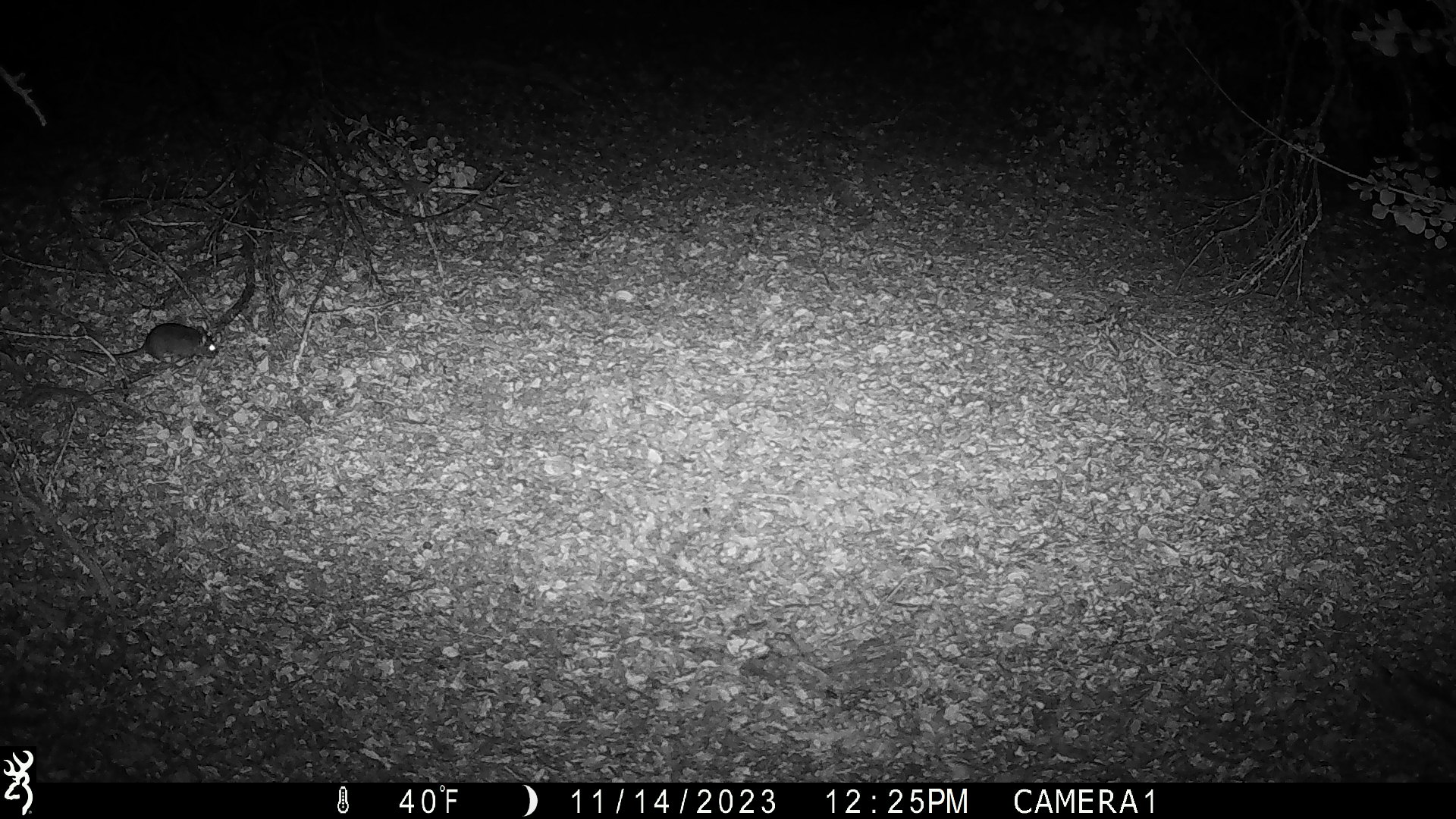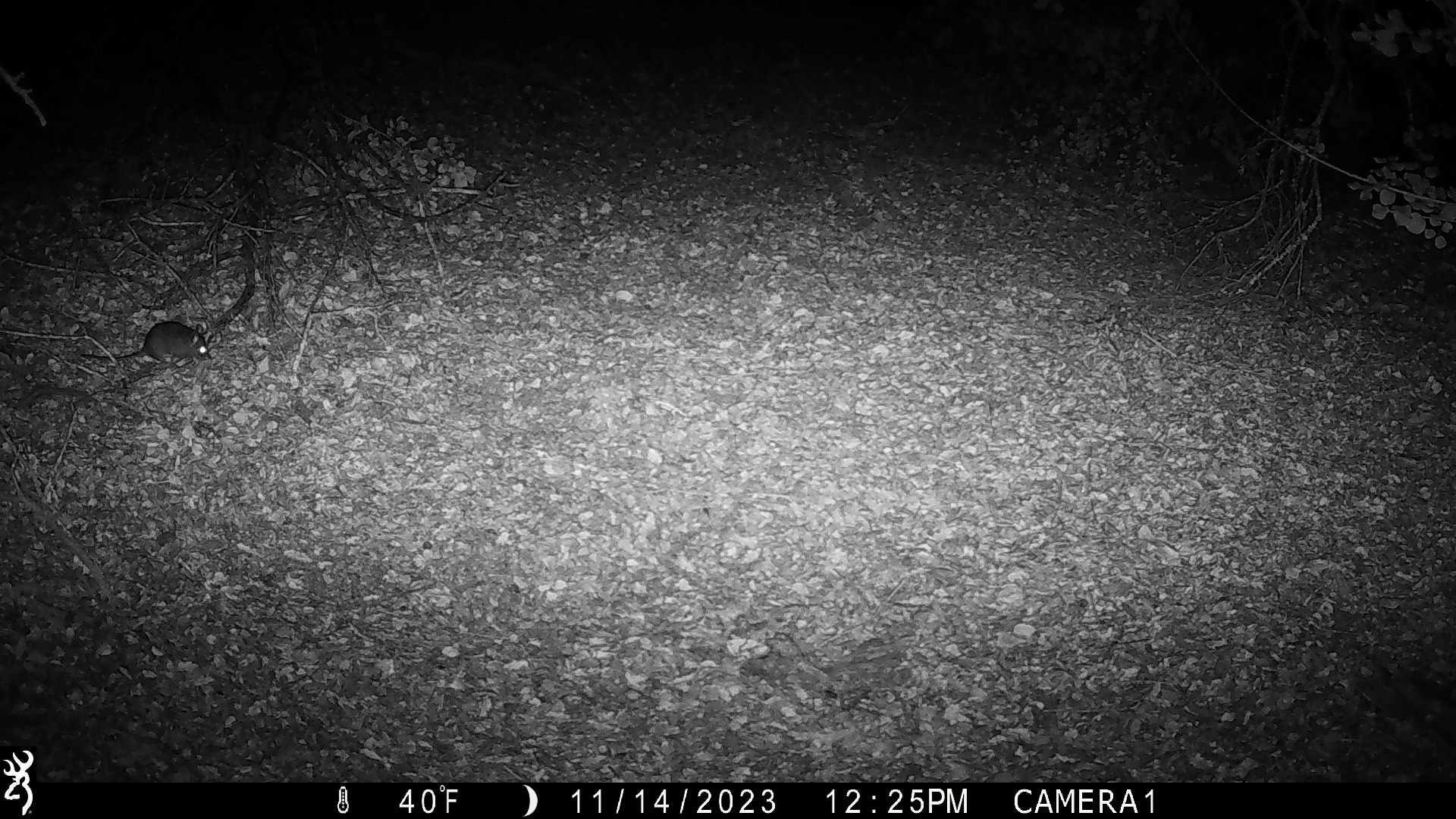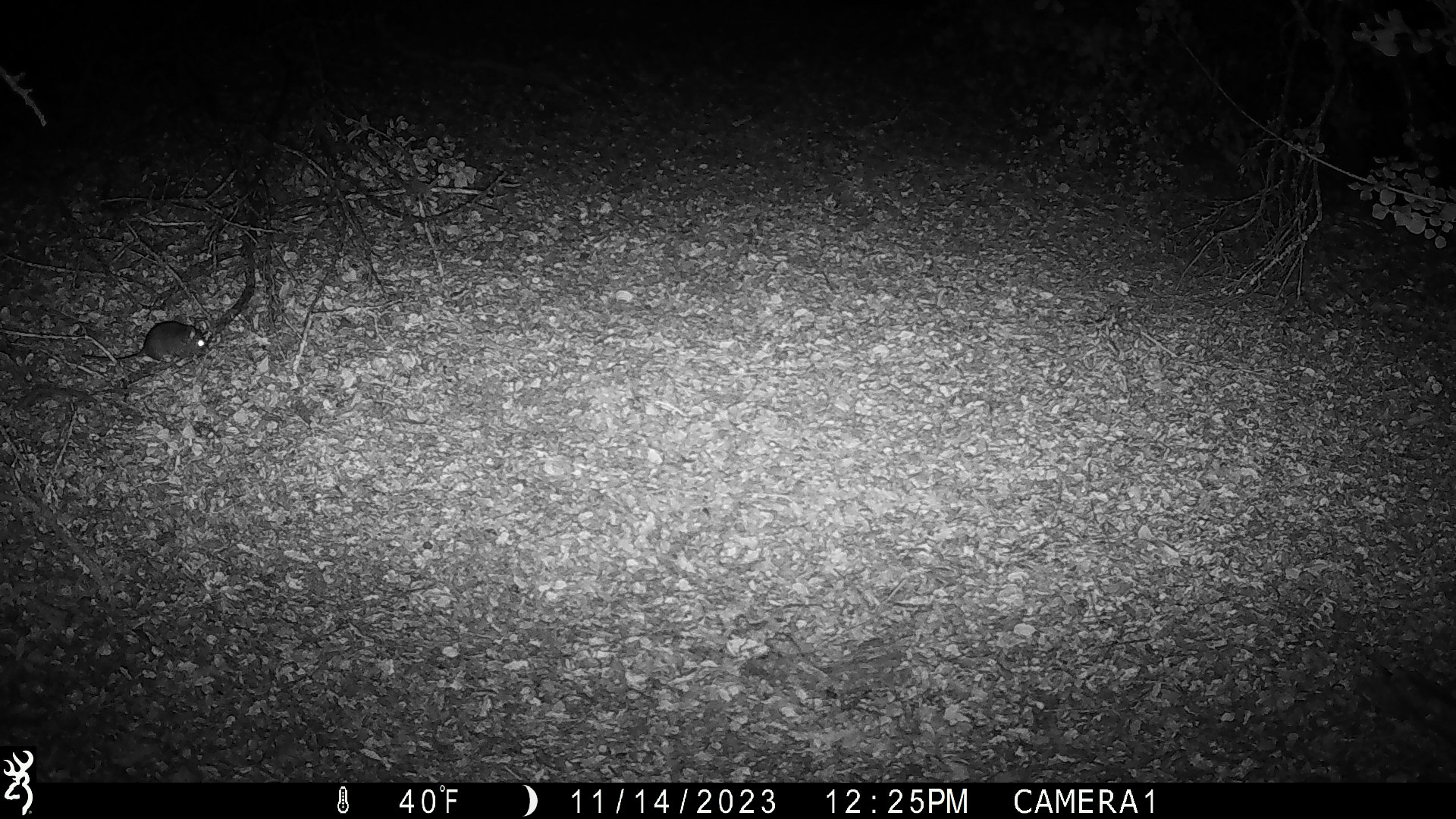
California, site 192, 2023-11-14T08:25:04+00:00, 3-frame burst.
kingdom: Animalia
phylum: Chordata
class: Mammalia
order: Rodentia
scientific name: Rodentia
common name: mouse or rat